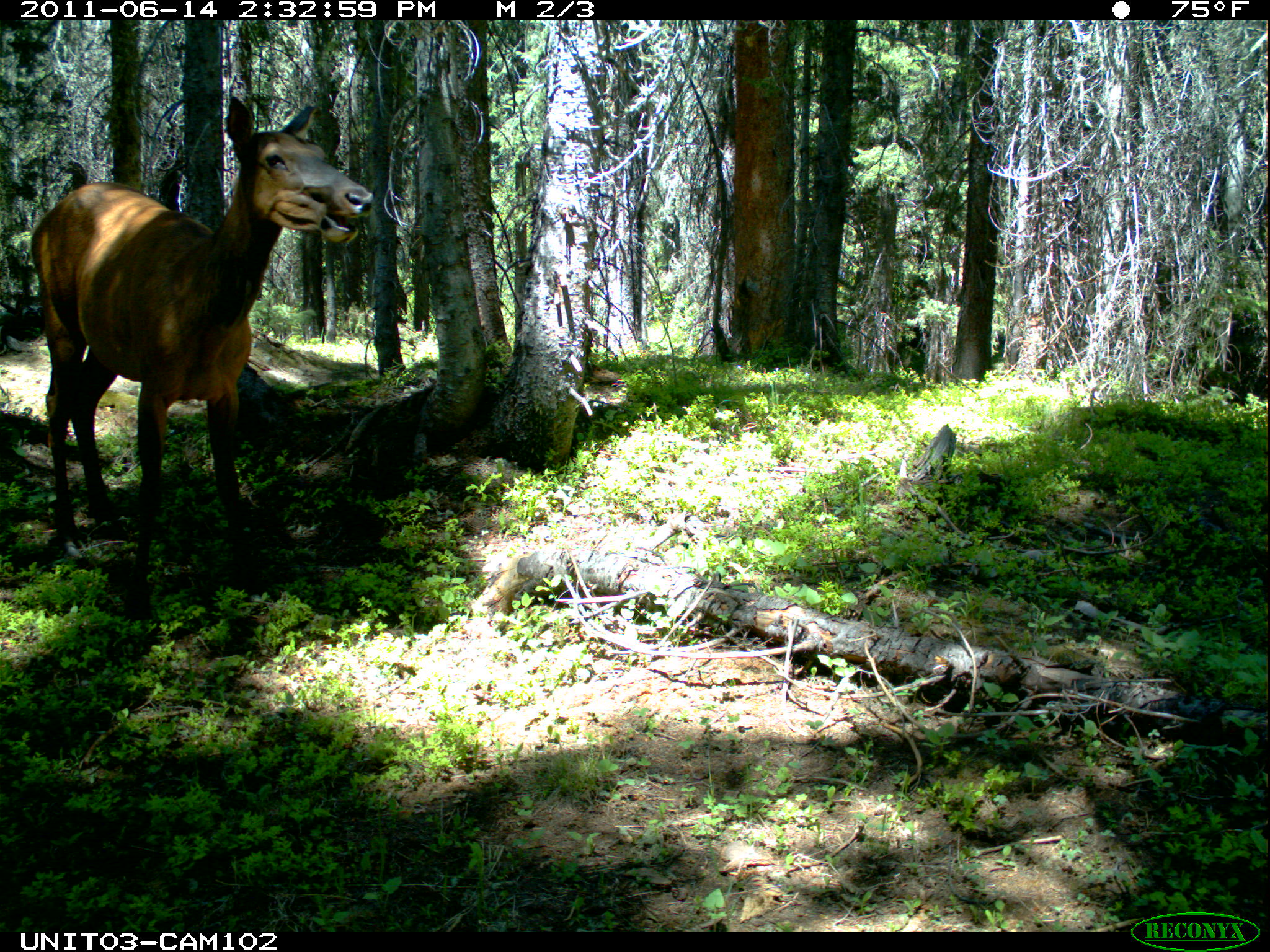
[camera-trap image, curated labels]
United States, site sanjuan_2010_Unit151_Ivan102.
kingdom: Animalia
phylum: Chordata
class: Mammalia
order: Artiodactyla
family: Cervidae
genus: Cervus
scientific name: Cervus elaphus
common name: red deer